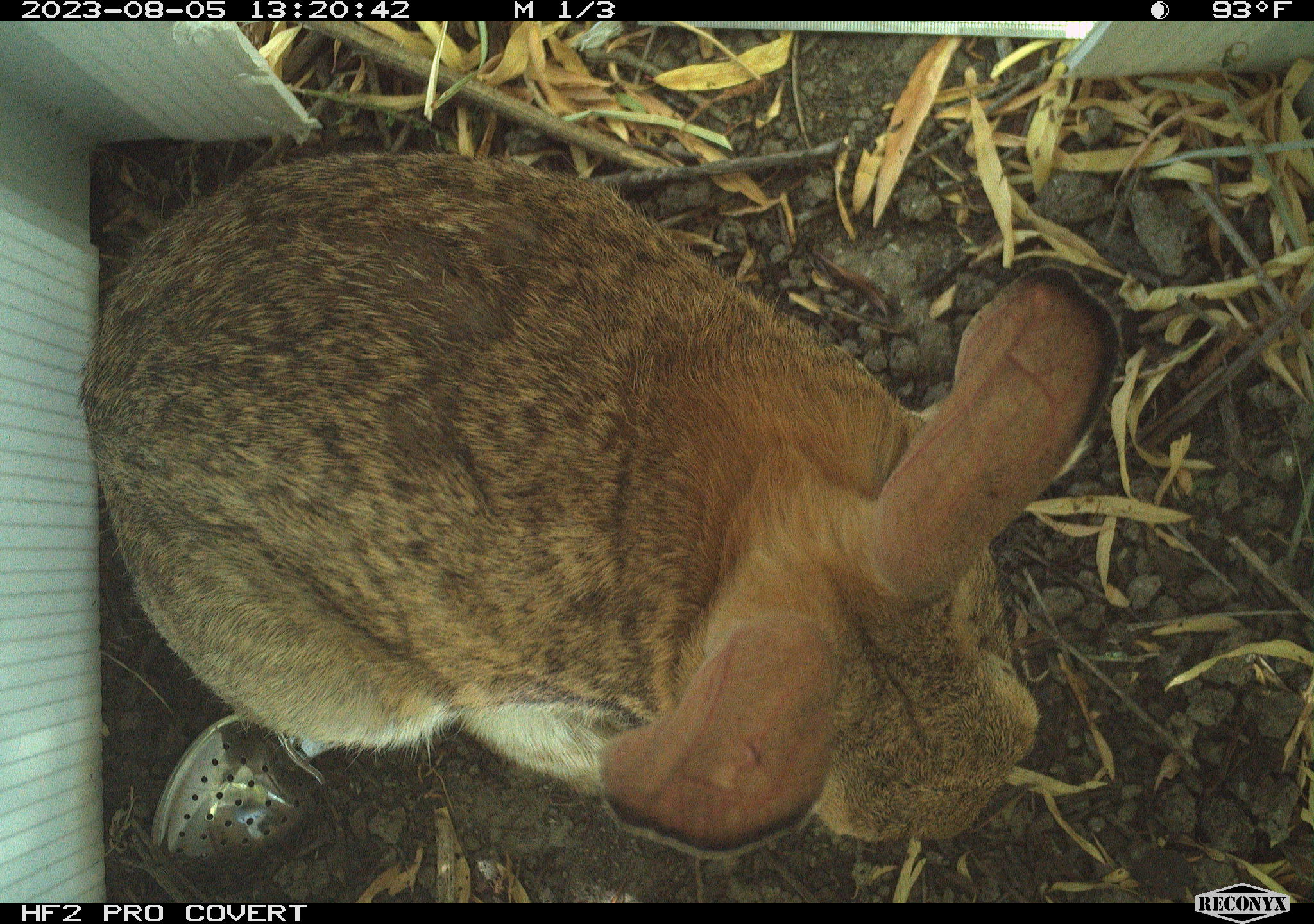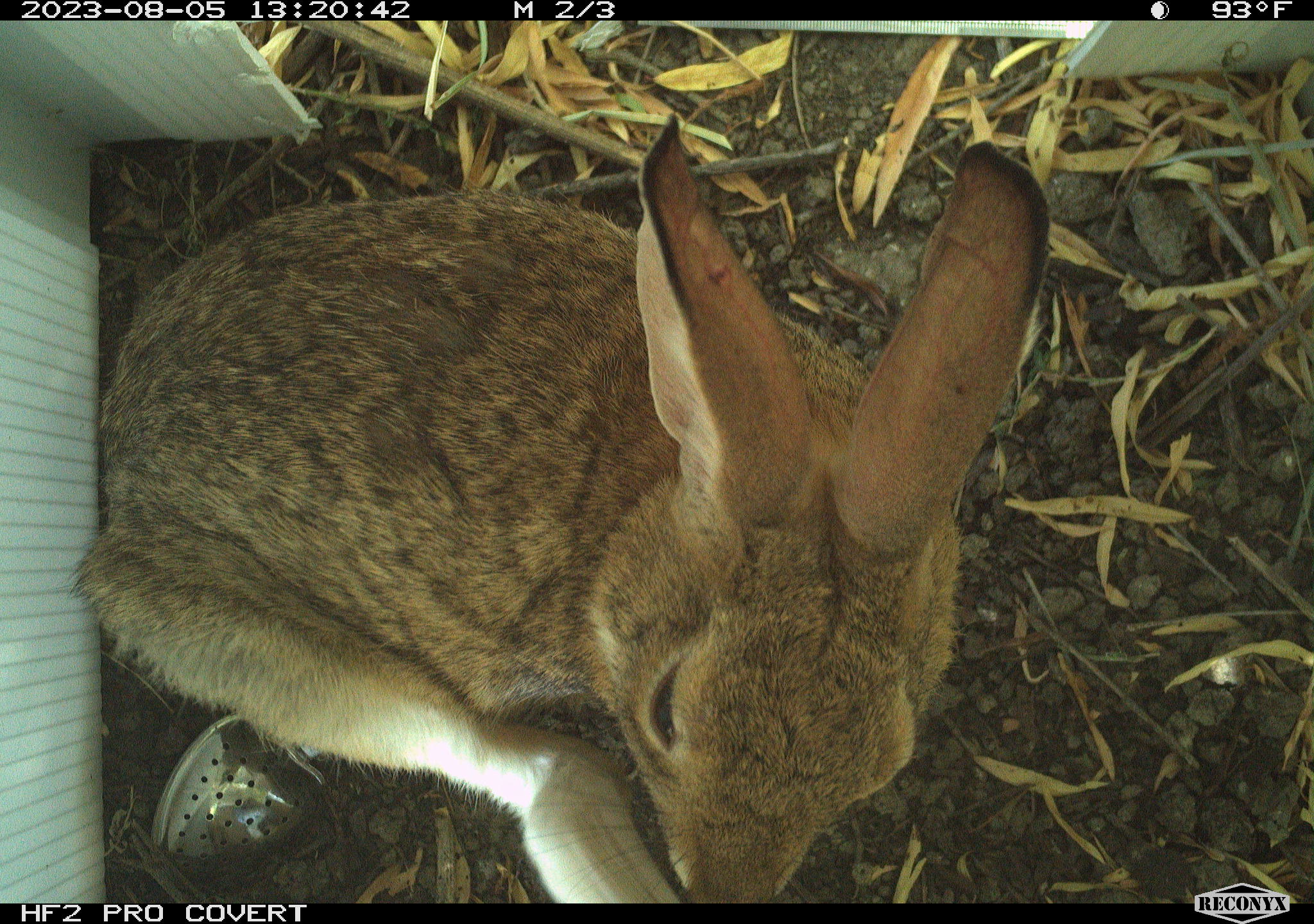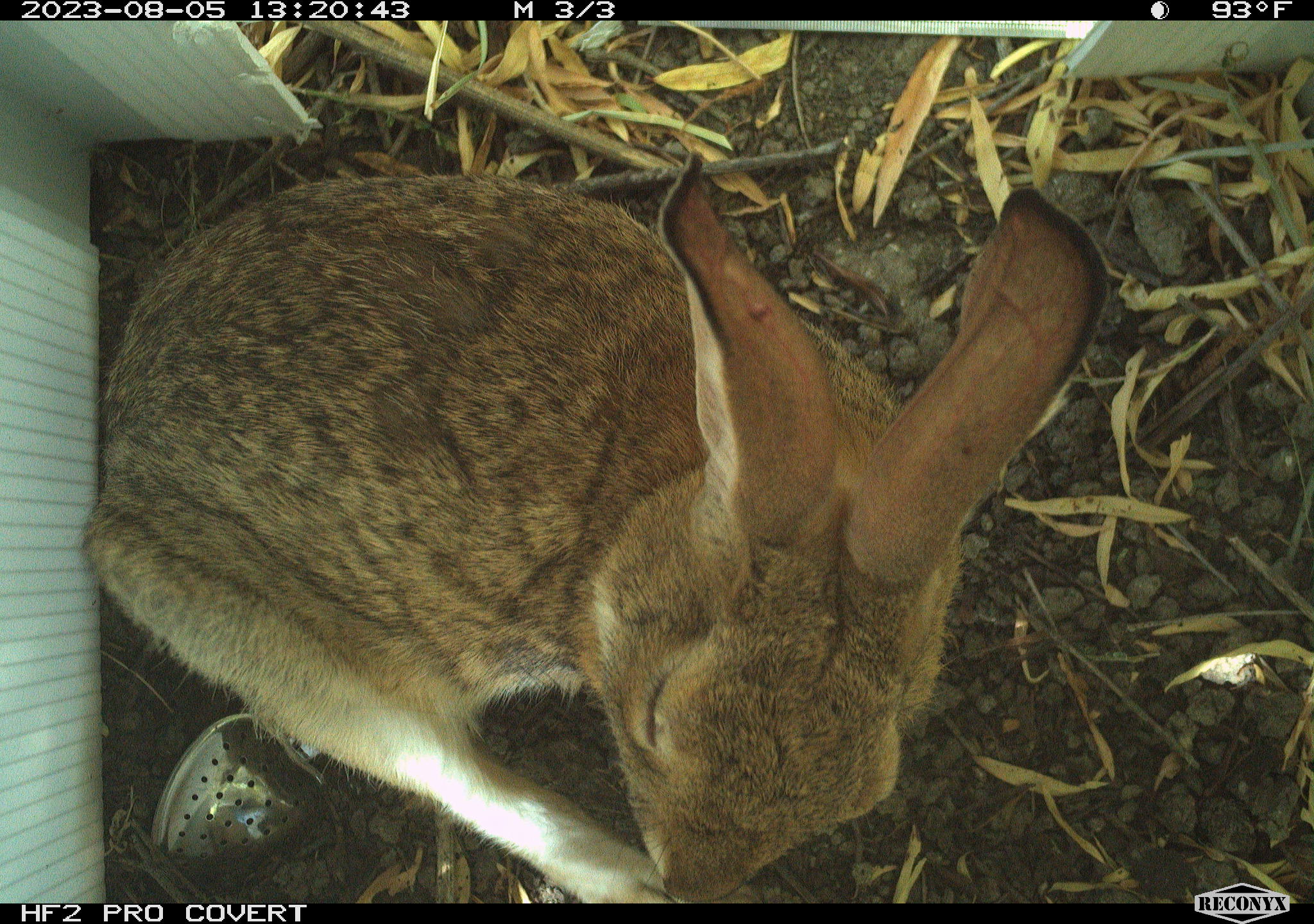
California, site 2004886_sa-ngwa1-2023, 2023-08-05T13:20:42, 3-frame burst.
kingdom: Animalia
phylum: Chordata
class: Mammalia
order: Lagomorpha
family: Leporidae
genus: Sylvilagus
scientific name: Sylvilagus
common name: cottontail rabbits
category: sylvilagus species